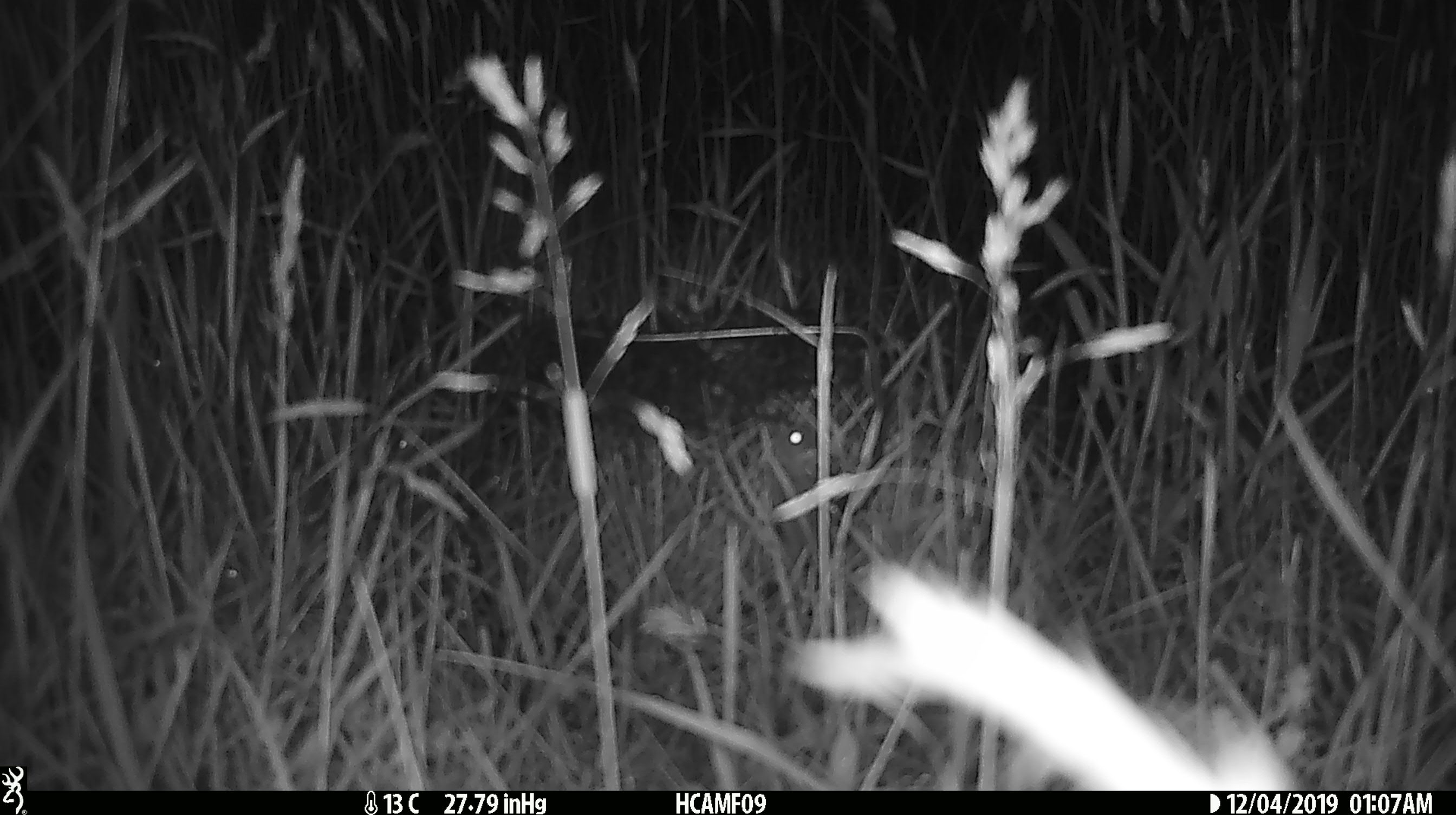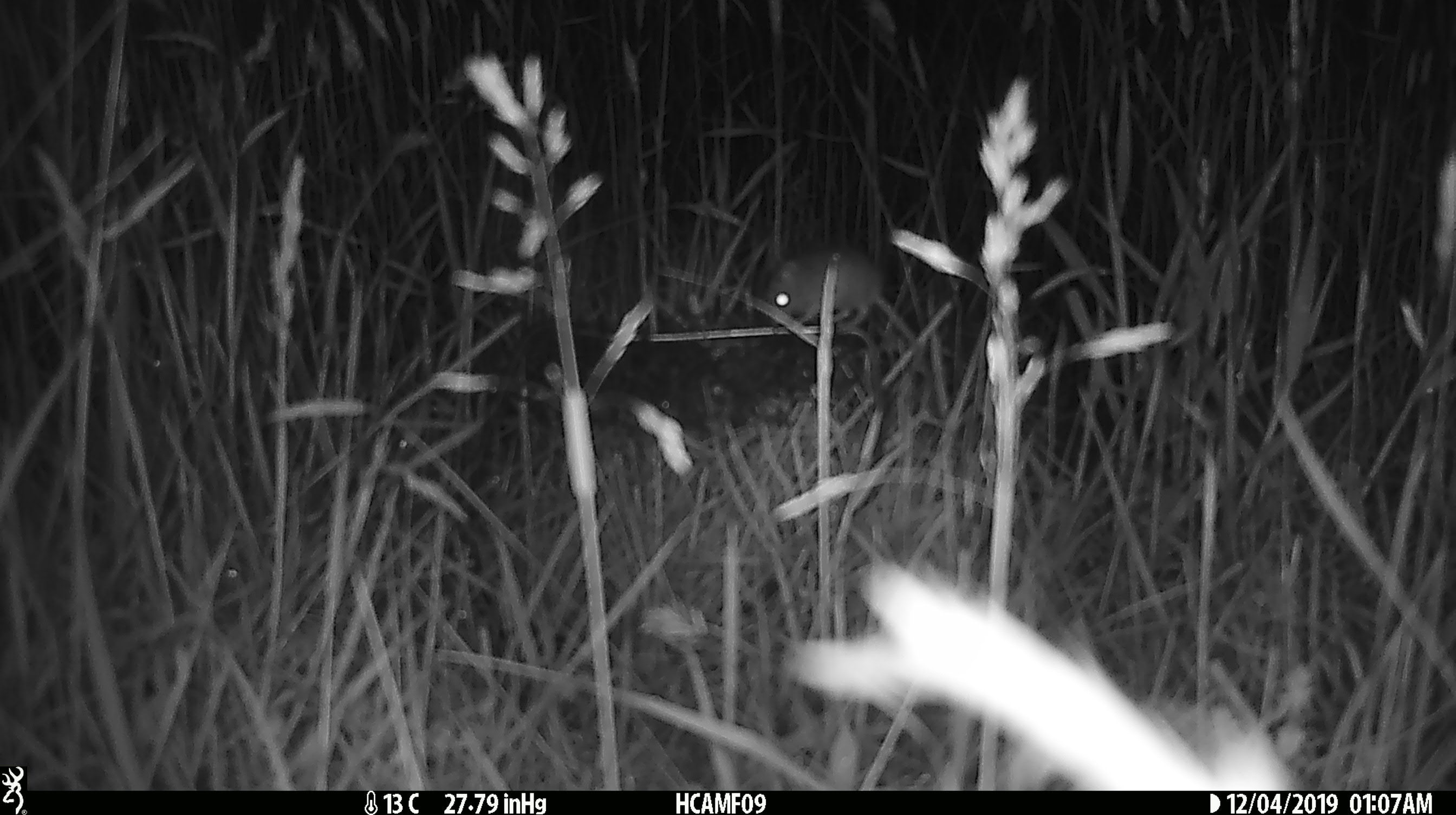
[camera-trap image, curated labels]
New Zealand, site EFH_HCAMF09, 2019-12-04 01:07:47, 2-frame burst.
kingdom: Animalia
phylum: Chordata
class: Mammalia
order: Rodentia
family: Muridae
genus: Mus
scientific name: Mus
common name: mouse